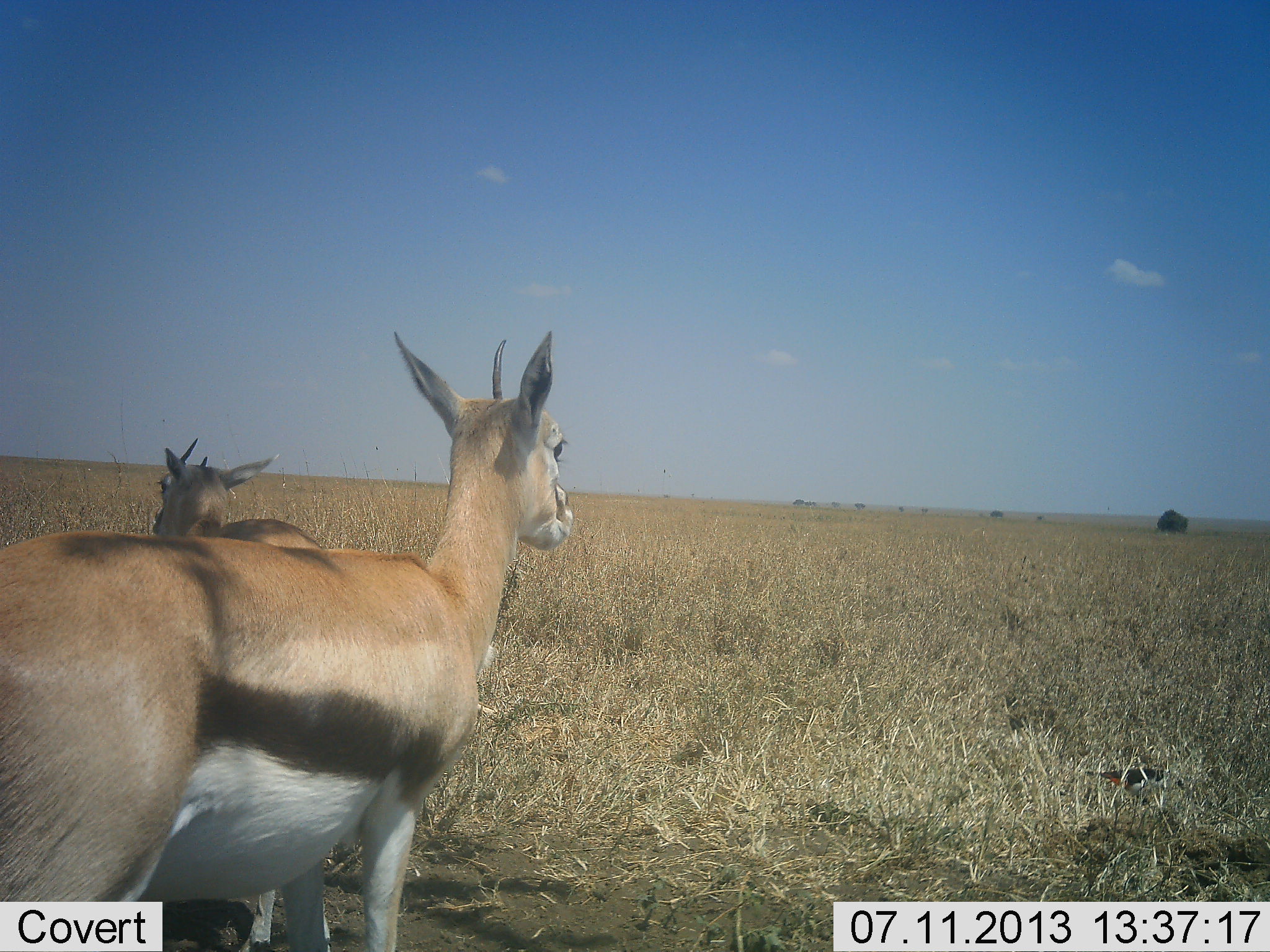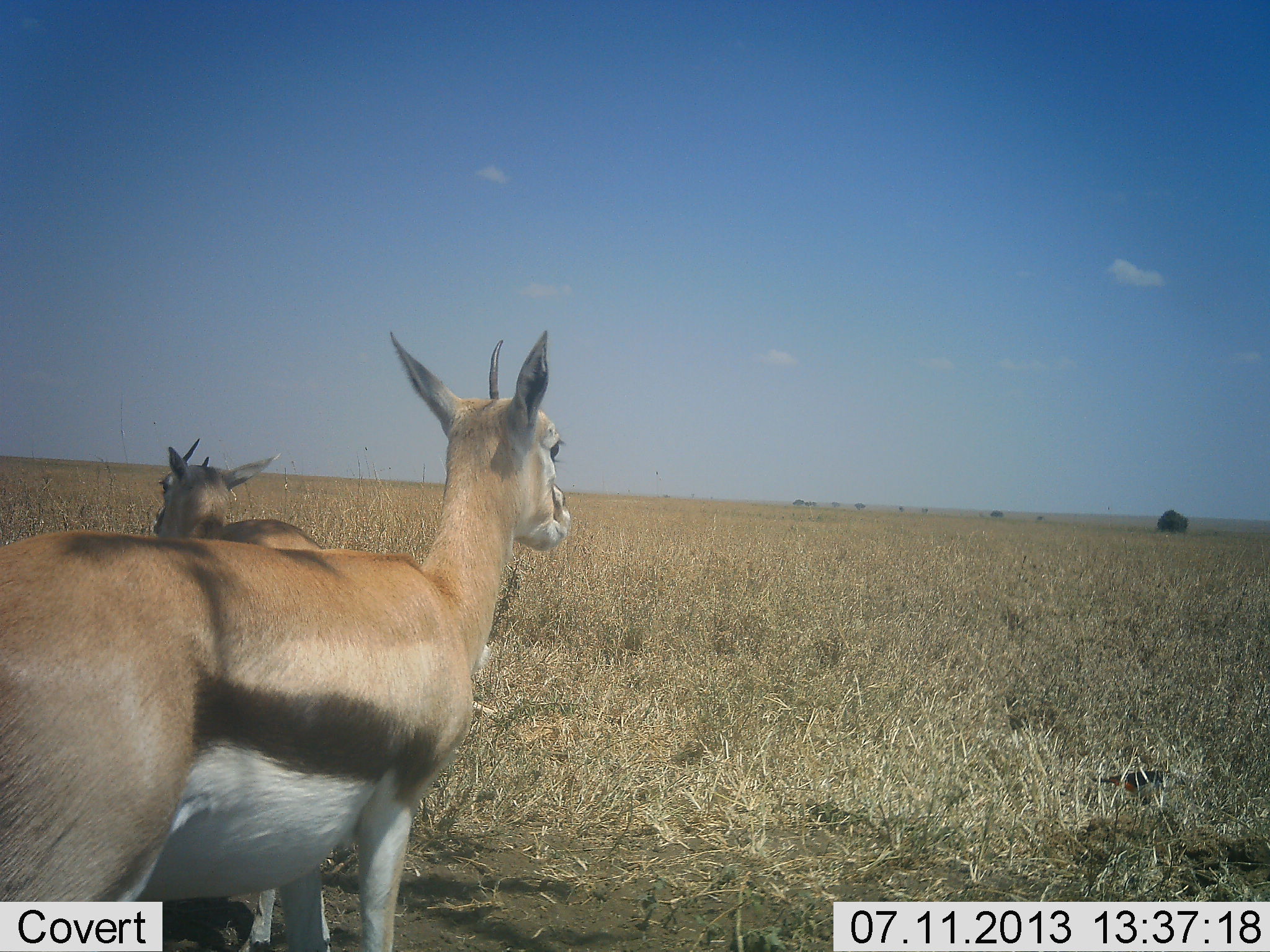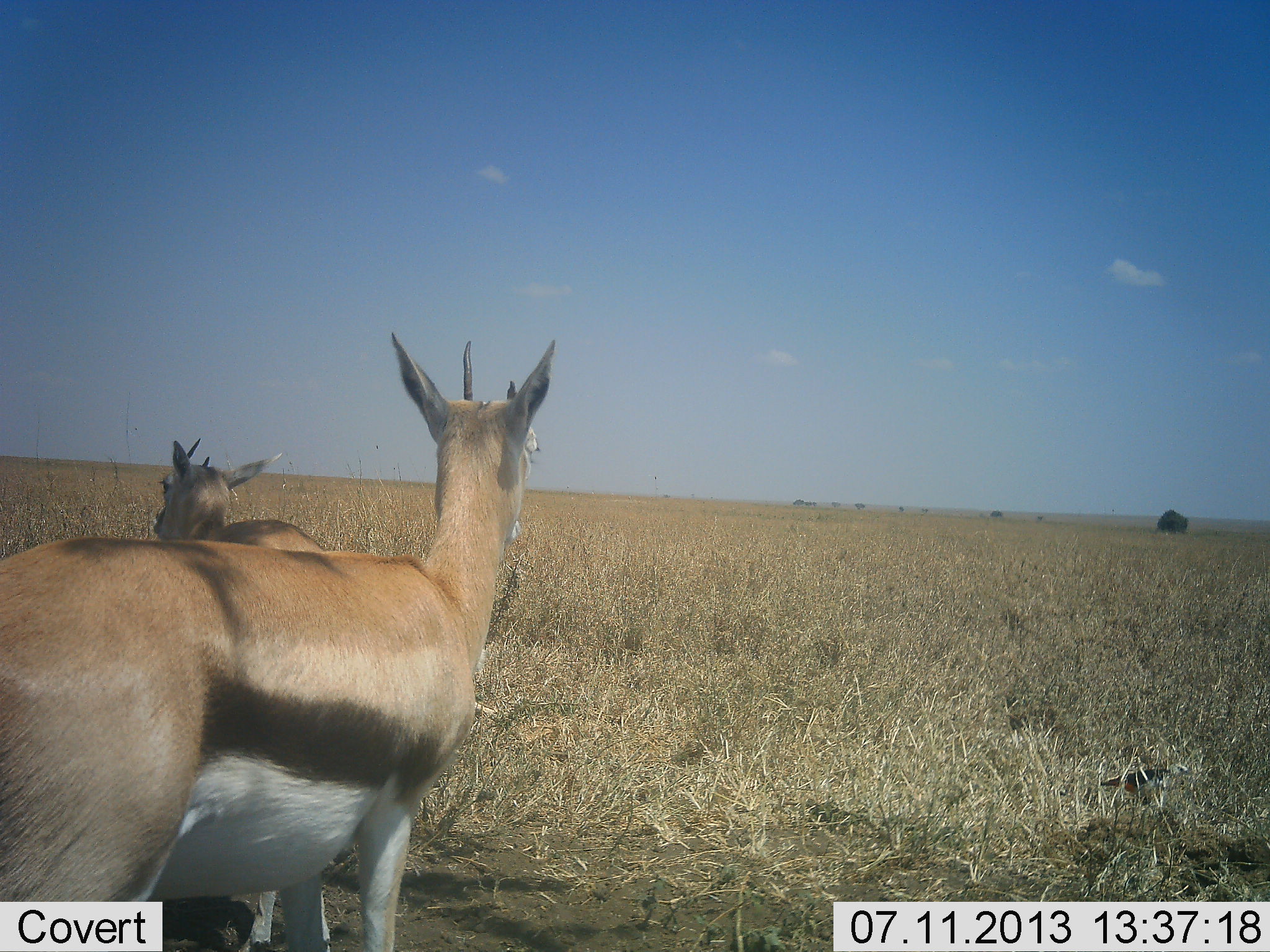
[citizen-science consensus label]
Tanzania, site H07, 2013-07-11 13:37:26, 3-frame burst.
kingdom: Animalia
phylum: Chordata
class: Mammalia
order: Artiodactyla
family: Bovidae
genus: Eudorcas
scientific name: Eudorcas thomsonii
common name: thomson's gazelle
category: gazellethomsons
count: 2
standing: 100%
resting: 0%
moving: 3%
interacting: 0%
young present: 6%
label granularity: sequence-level